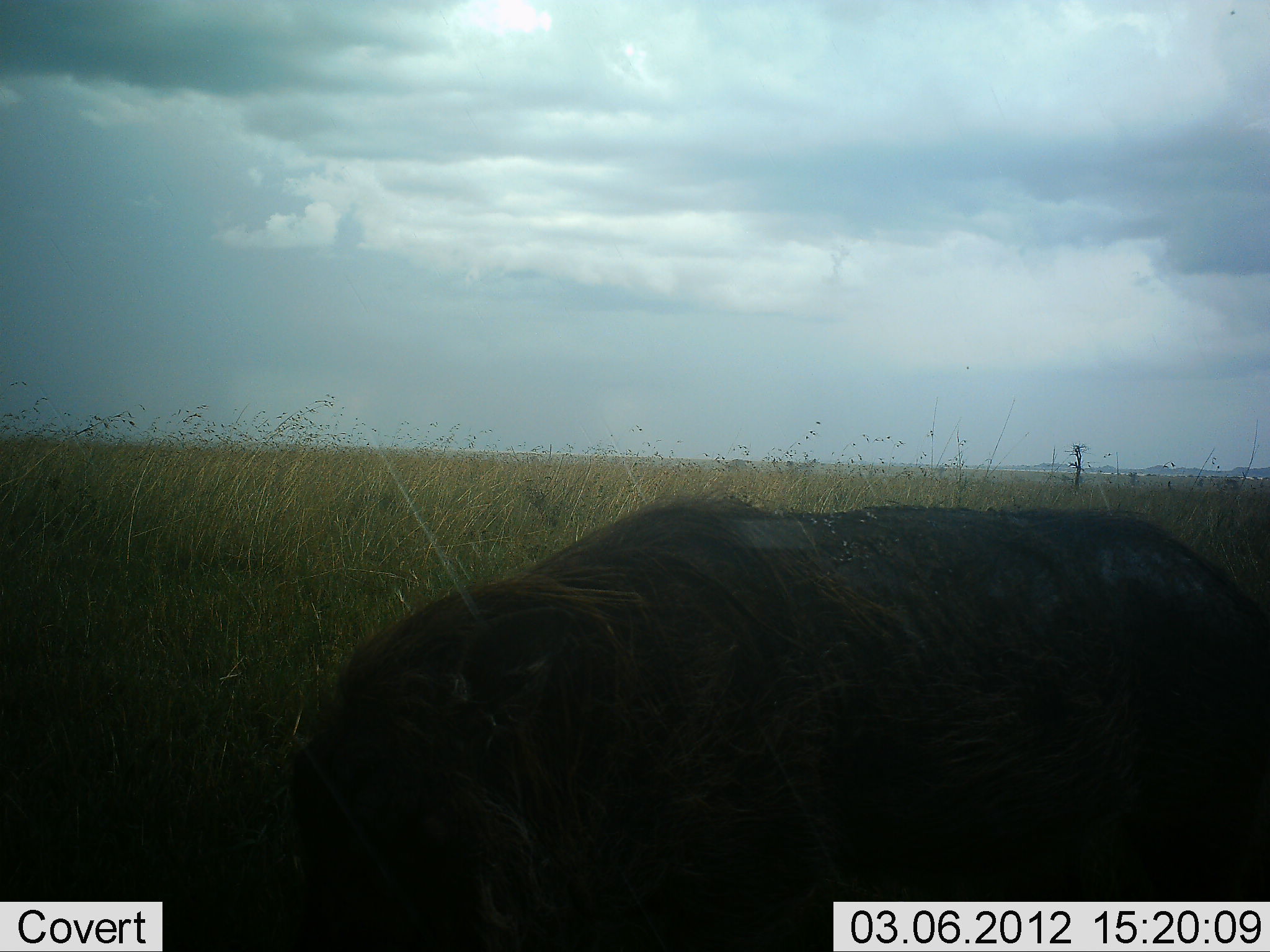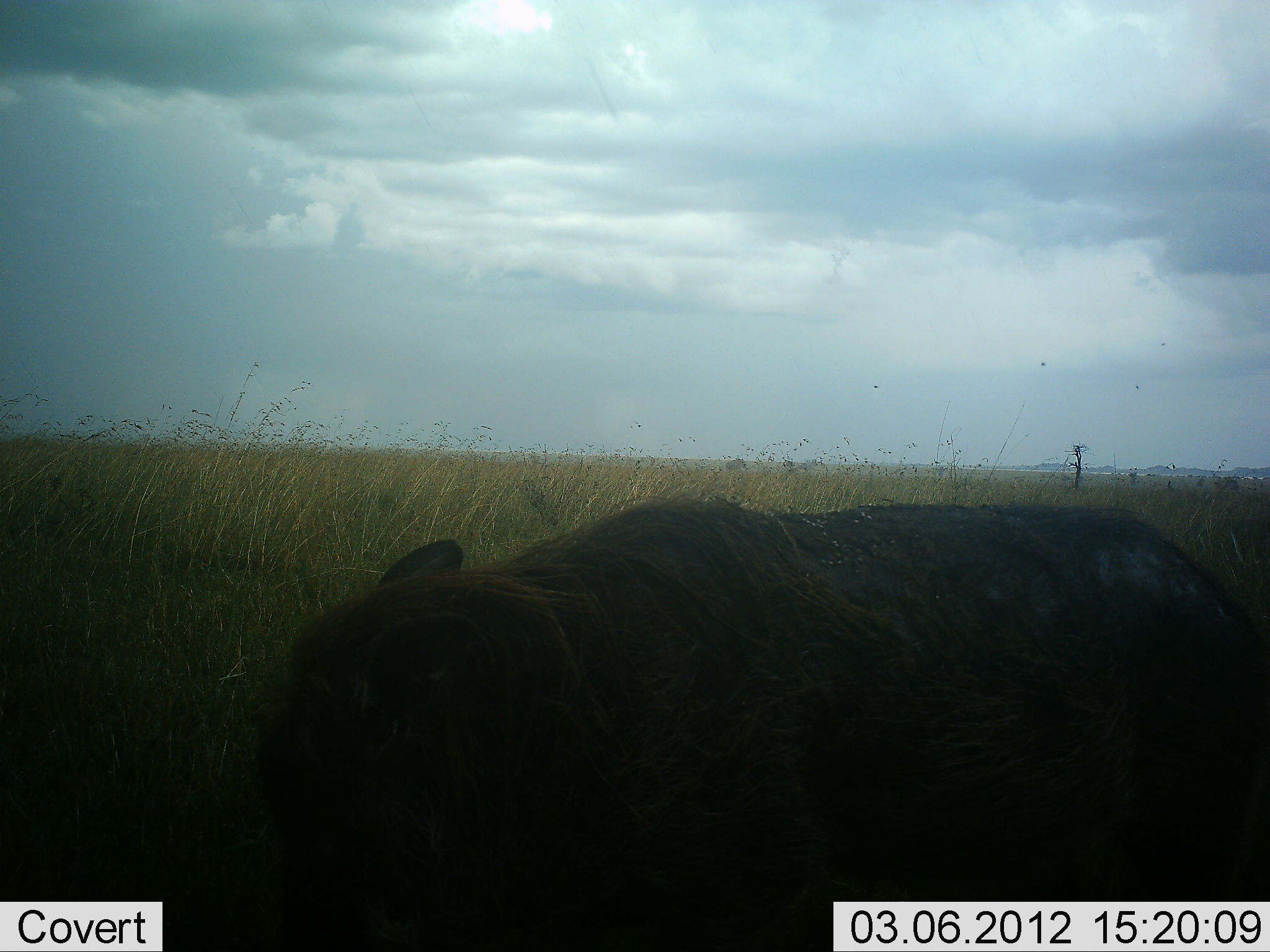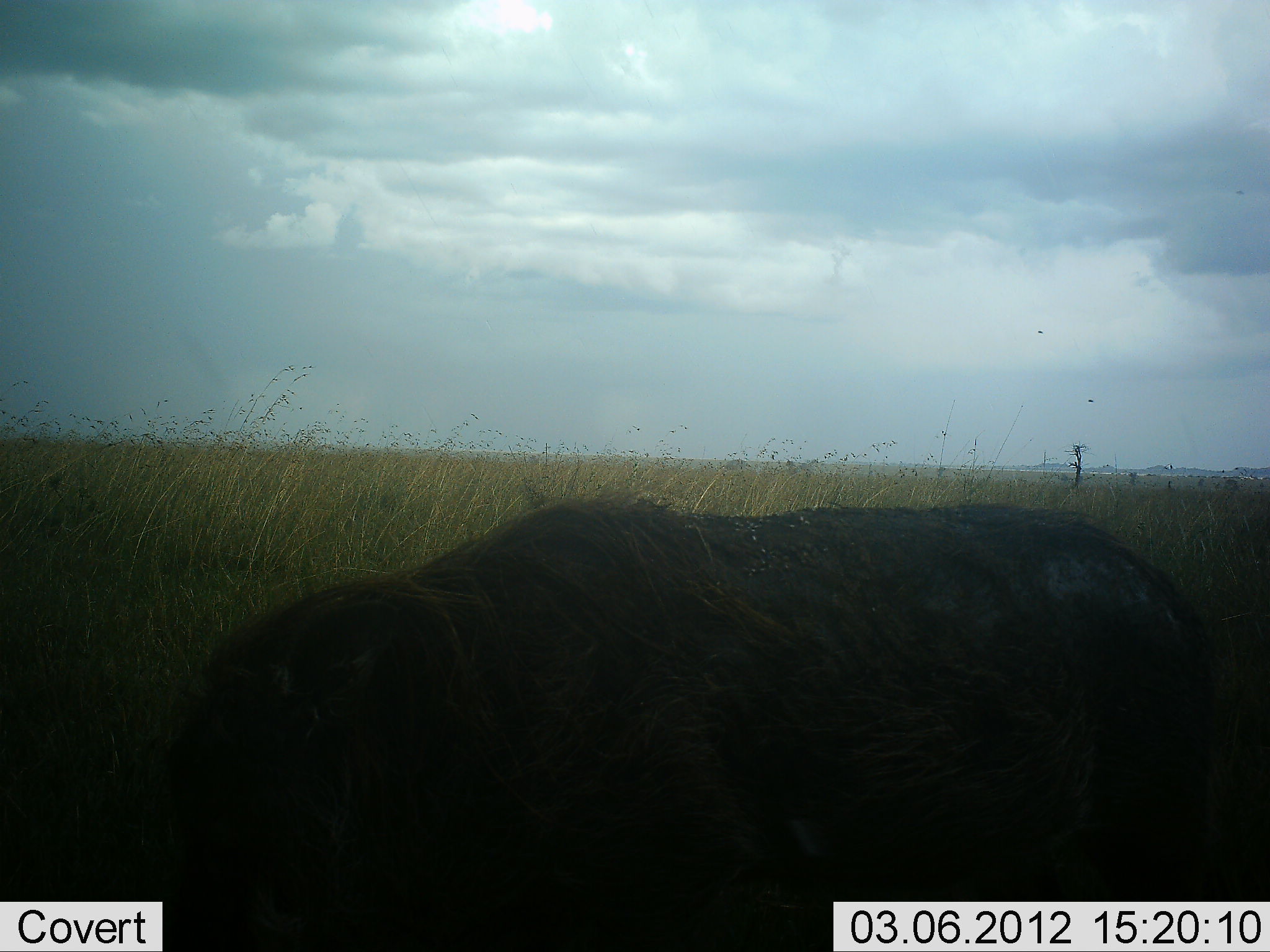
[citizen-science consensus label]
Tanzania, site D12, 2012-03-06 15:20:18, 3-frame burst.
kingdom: Animalia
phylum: Chordata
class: Mammalia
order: Artiodactyla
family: Suidae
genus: Phacochoerus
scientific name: Phacochoerus africanus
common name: warthog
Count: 1.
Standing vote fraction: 56%.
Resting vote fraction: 0%.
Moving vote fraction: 6%.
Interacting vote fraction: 0%.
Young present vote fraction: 0%.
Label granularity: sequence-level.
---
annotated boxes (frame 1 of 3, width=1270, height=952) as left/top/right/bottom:
animal: 303/490/1270/949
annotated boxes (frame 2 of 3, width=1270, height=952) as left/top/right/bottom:
animal: 270/496/1269/952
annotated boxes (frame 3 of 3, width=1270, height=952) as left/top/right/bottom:
animal: 164/507/1270/952